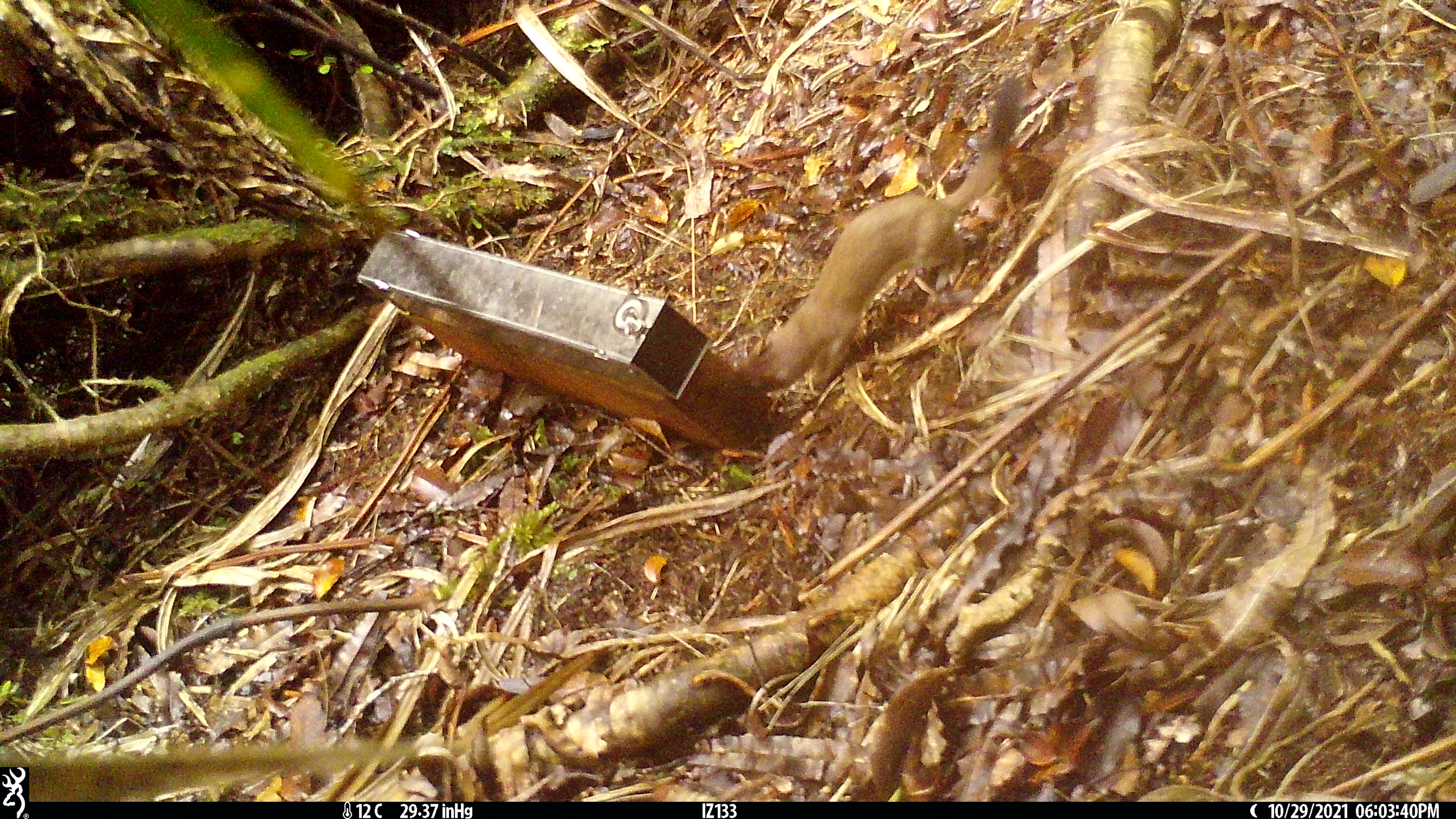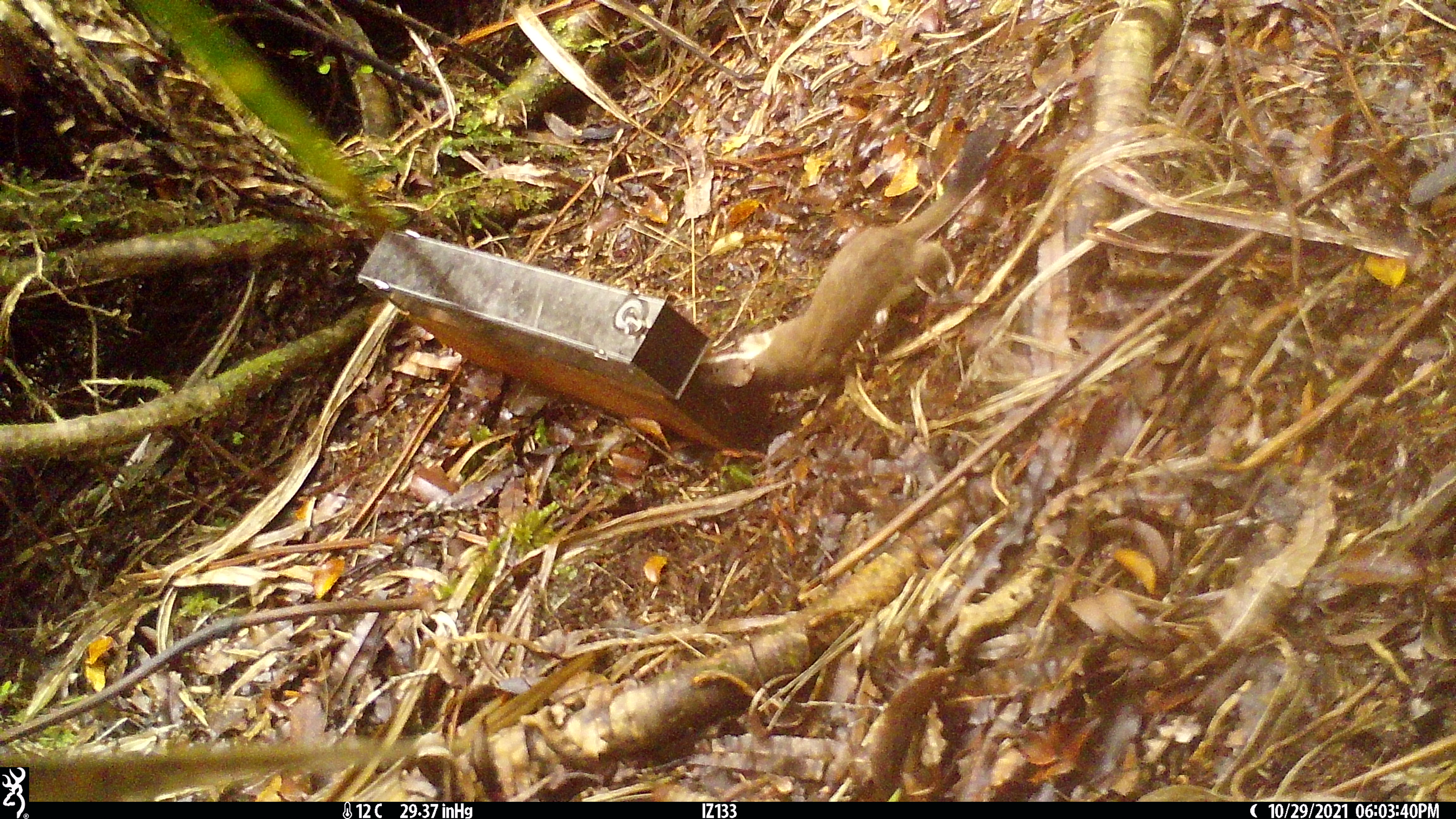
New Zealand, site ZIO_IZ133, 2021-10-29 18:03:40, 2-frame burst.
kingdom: Animalia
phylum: Chordata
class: Mammalia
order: Carnivora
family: Mustelidae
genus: Mustela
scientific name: Mustela erminea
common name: stoat